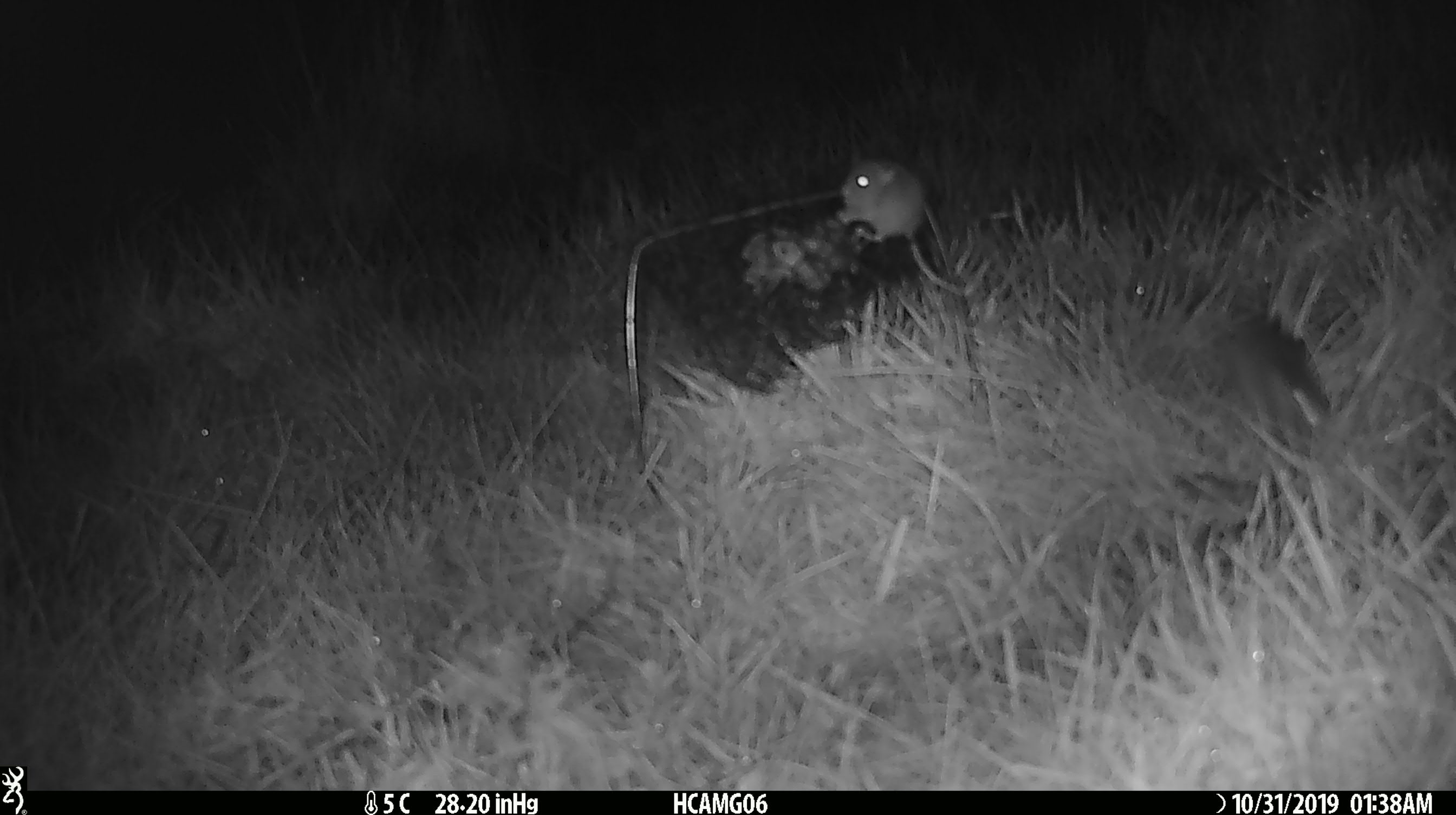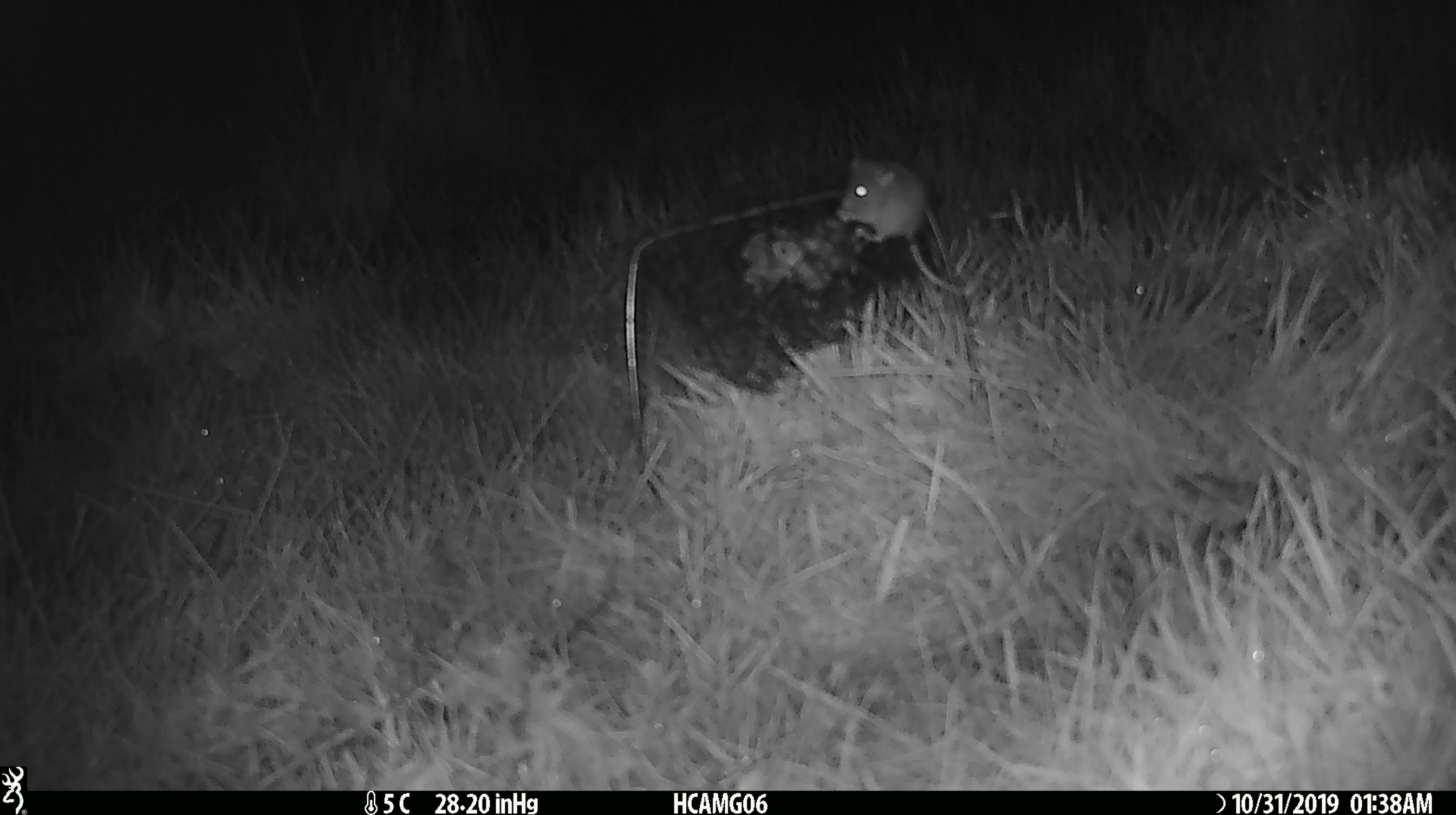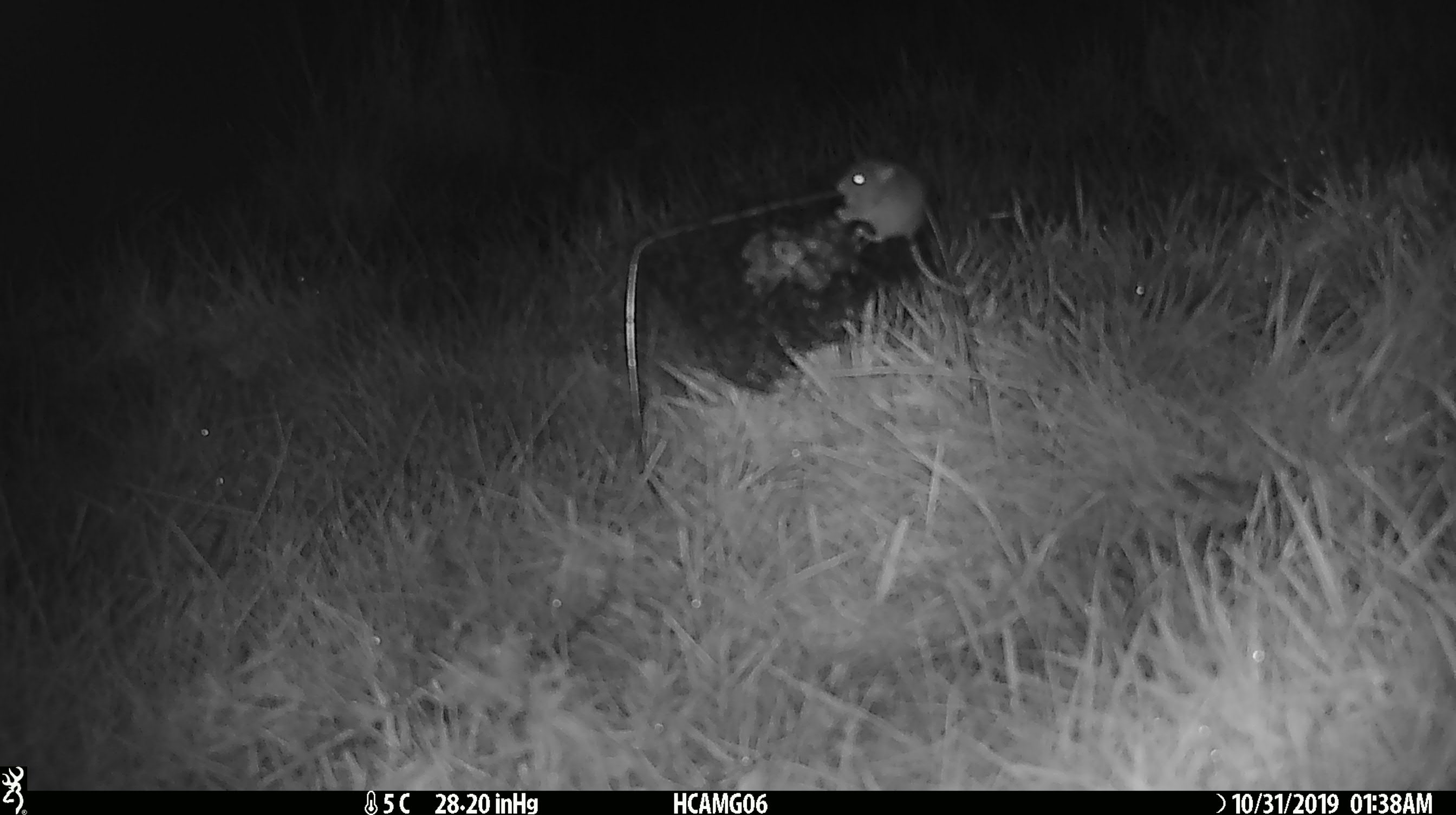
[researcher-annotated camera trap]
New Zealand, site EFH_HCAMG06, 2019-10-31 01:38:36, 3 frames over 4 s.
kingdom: Animalia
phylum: Chordata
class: Mammalia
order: Rodentia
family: Muridae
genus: Mus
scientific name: Mus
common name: mouse